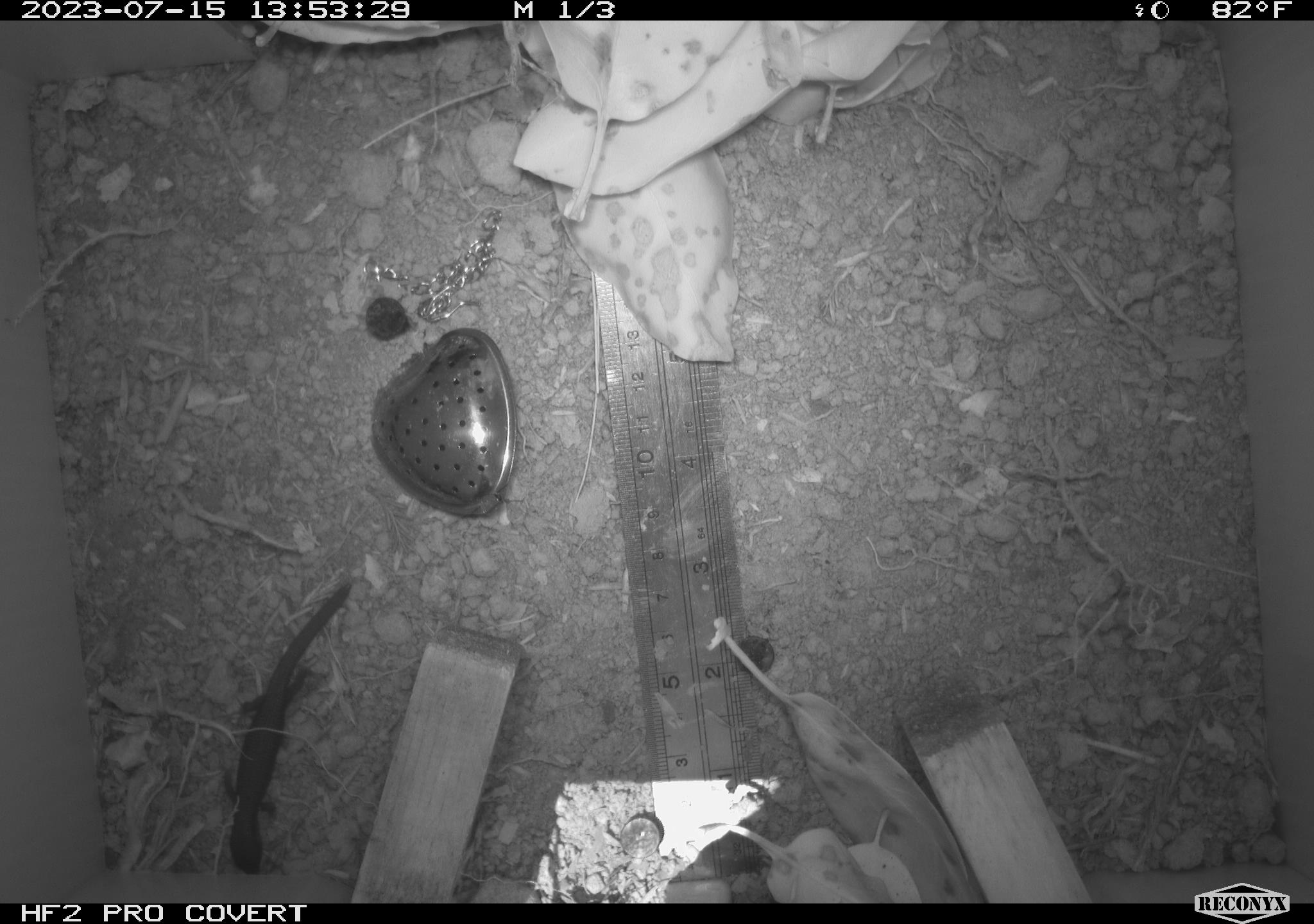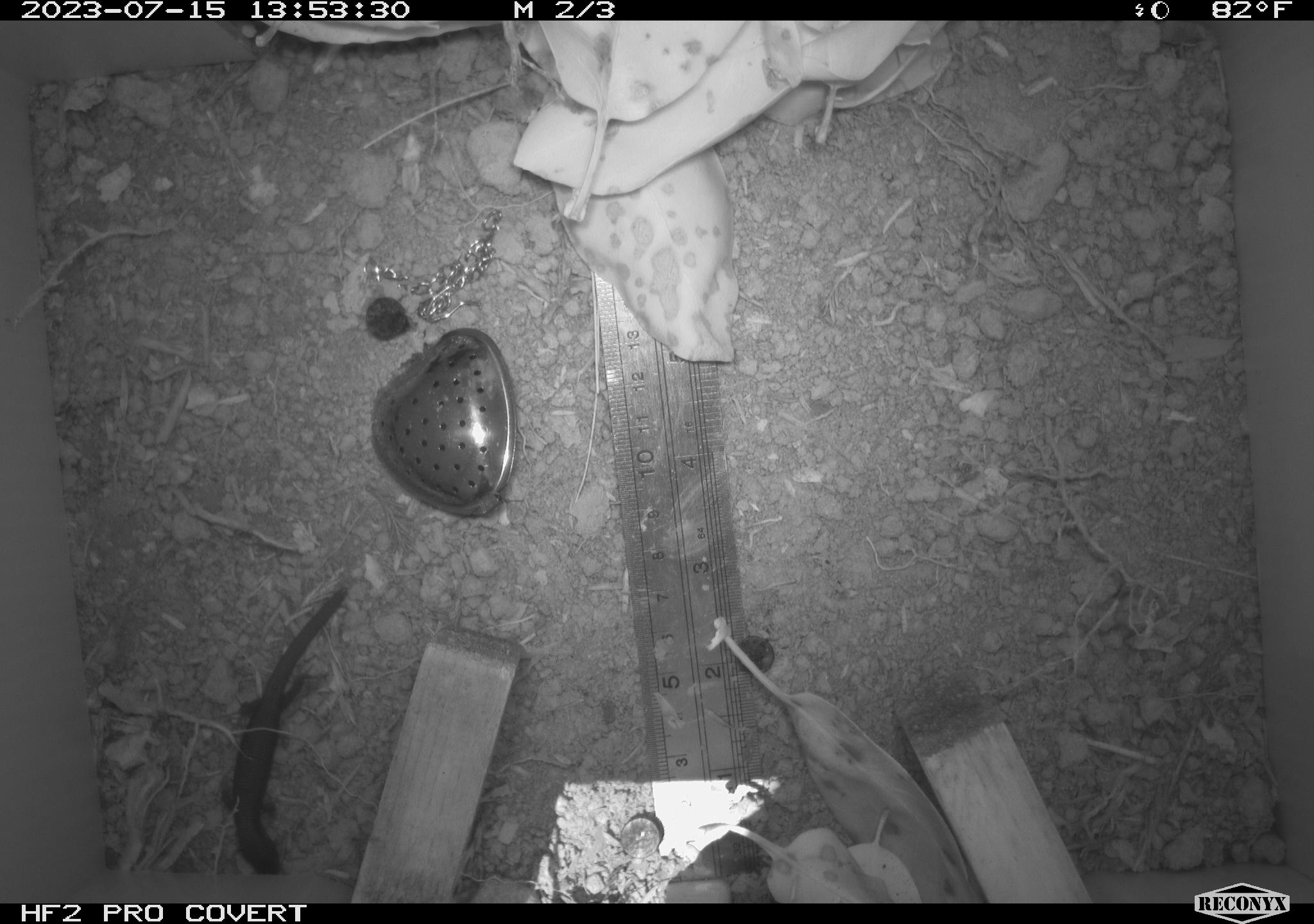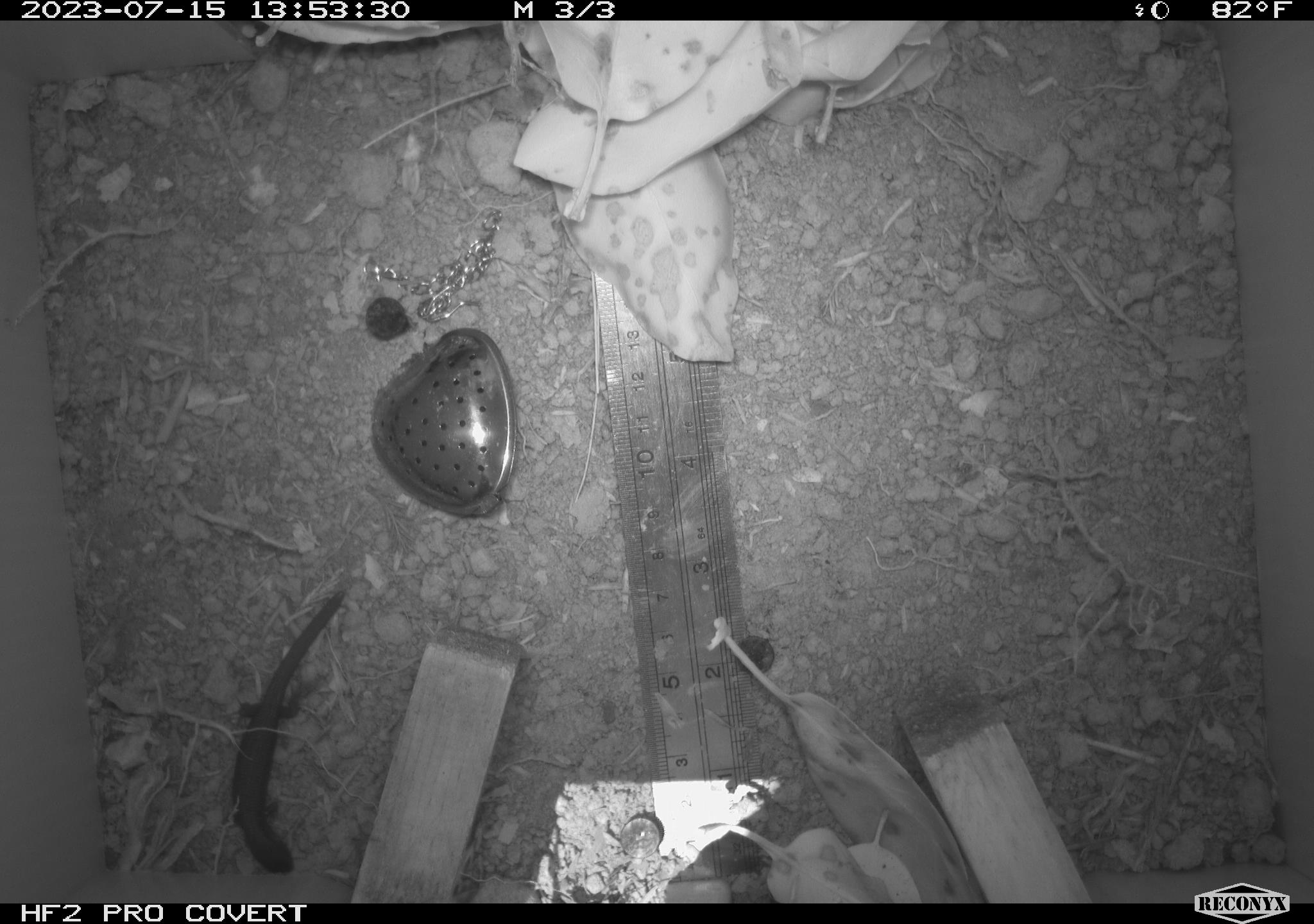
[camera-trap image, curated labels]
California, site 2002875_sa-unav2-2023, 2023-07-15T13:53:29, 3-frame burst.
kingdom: Animalia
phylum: Chordata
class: Reptilia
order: Squamata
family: Anguidae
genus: Elgaria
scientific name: Elgaria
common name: alligator lizards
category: elgaria species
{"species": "elgaria species (alligator lizards) (Elgaria)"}